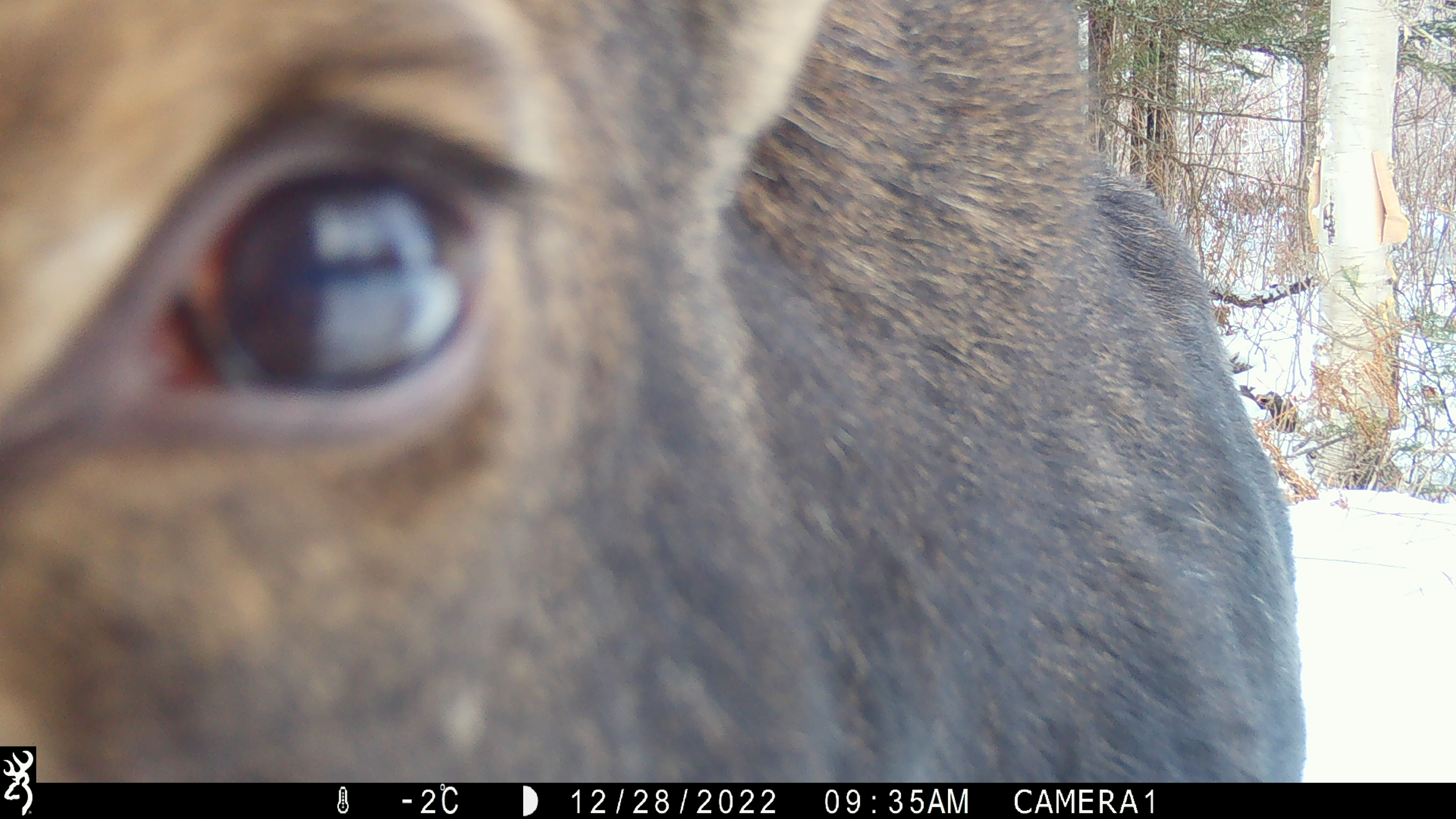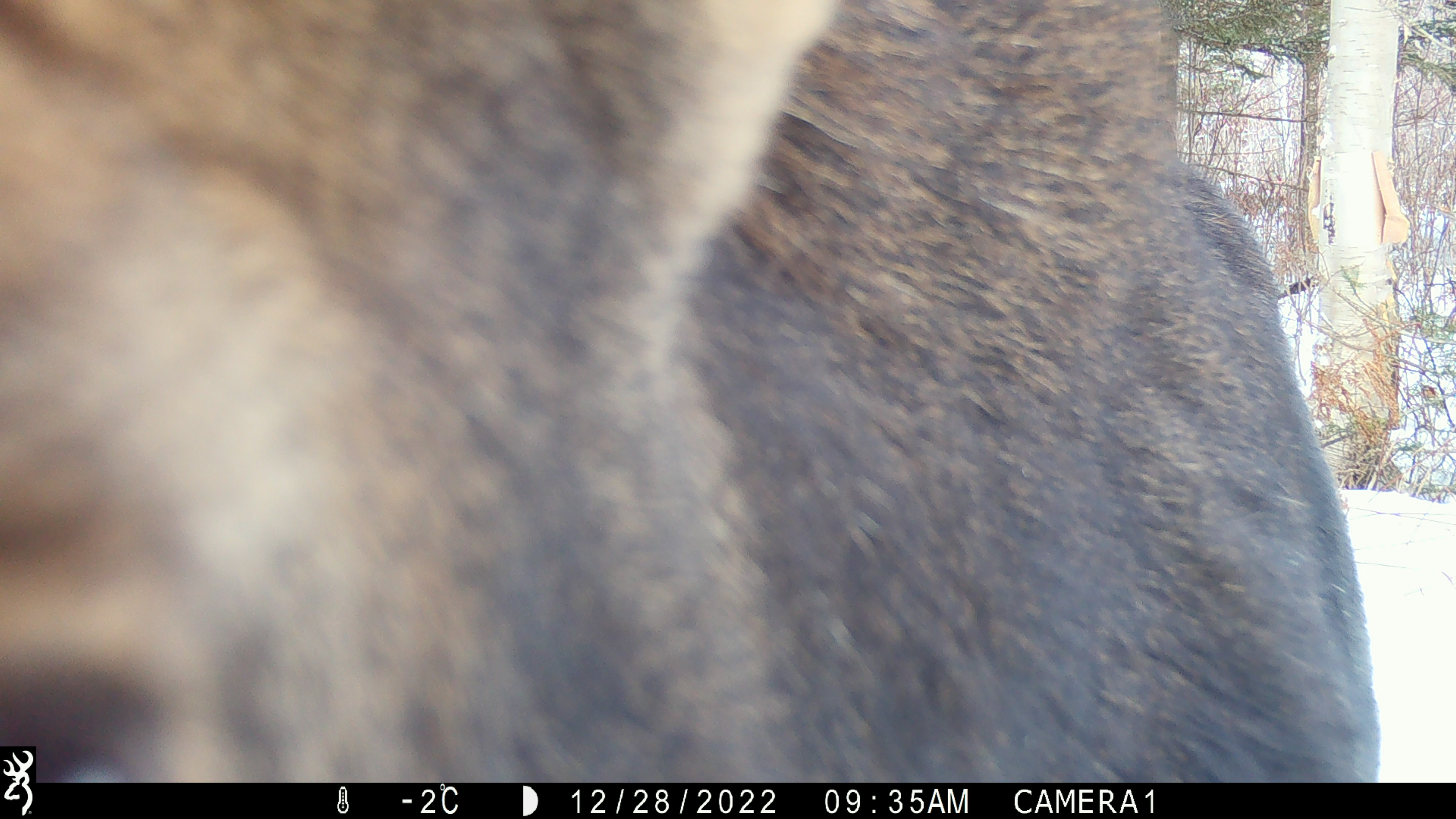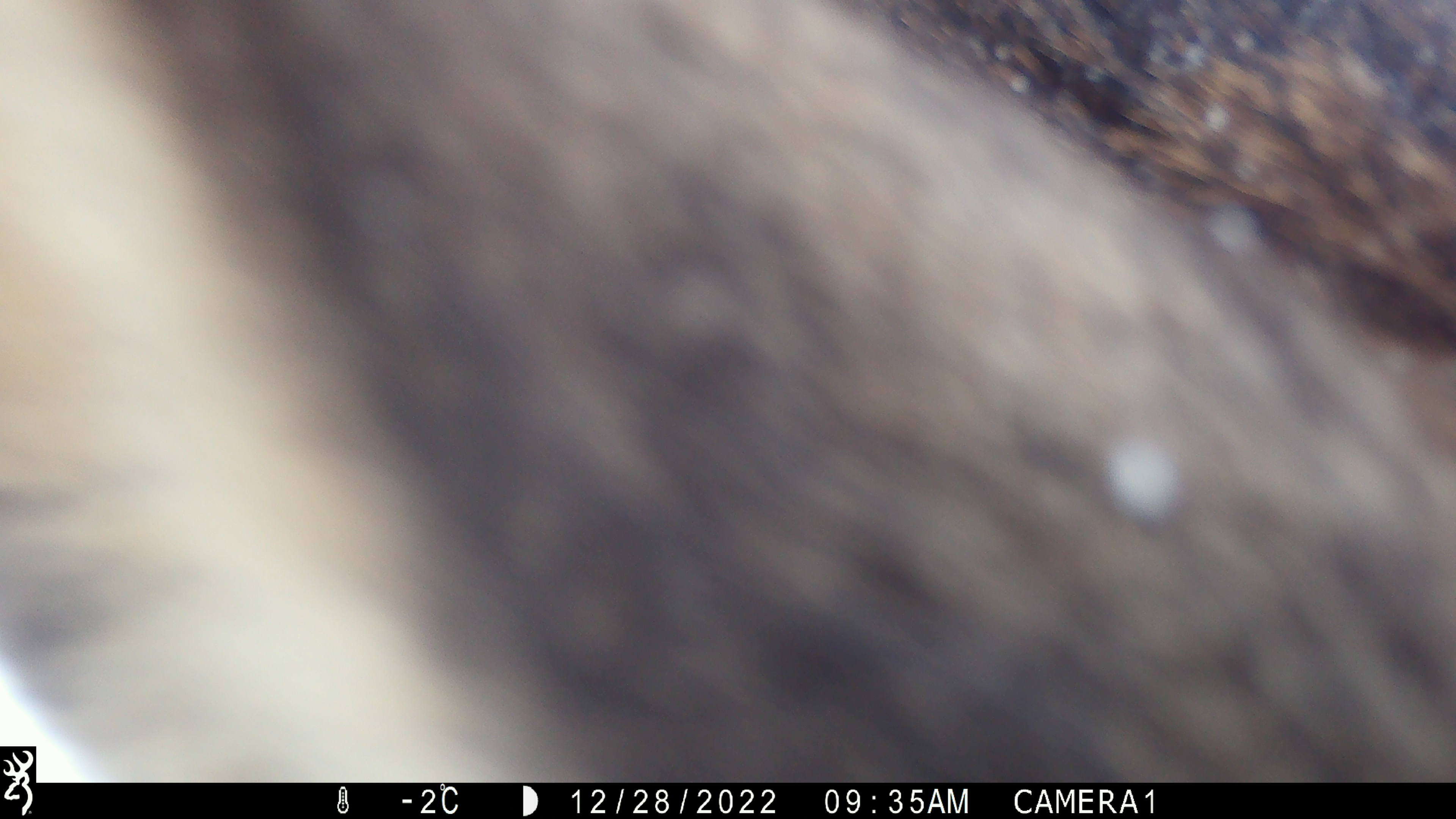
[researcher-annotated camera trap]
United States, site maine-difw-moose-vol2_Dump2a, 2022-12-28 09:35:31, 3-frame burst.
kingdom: Animalia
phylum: Chordata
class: Mammalia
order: Artiodactyla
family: Cervidae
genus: Alces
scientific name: Alces alces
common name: moose